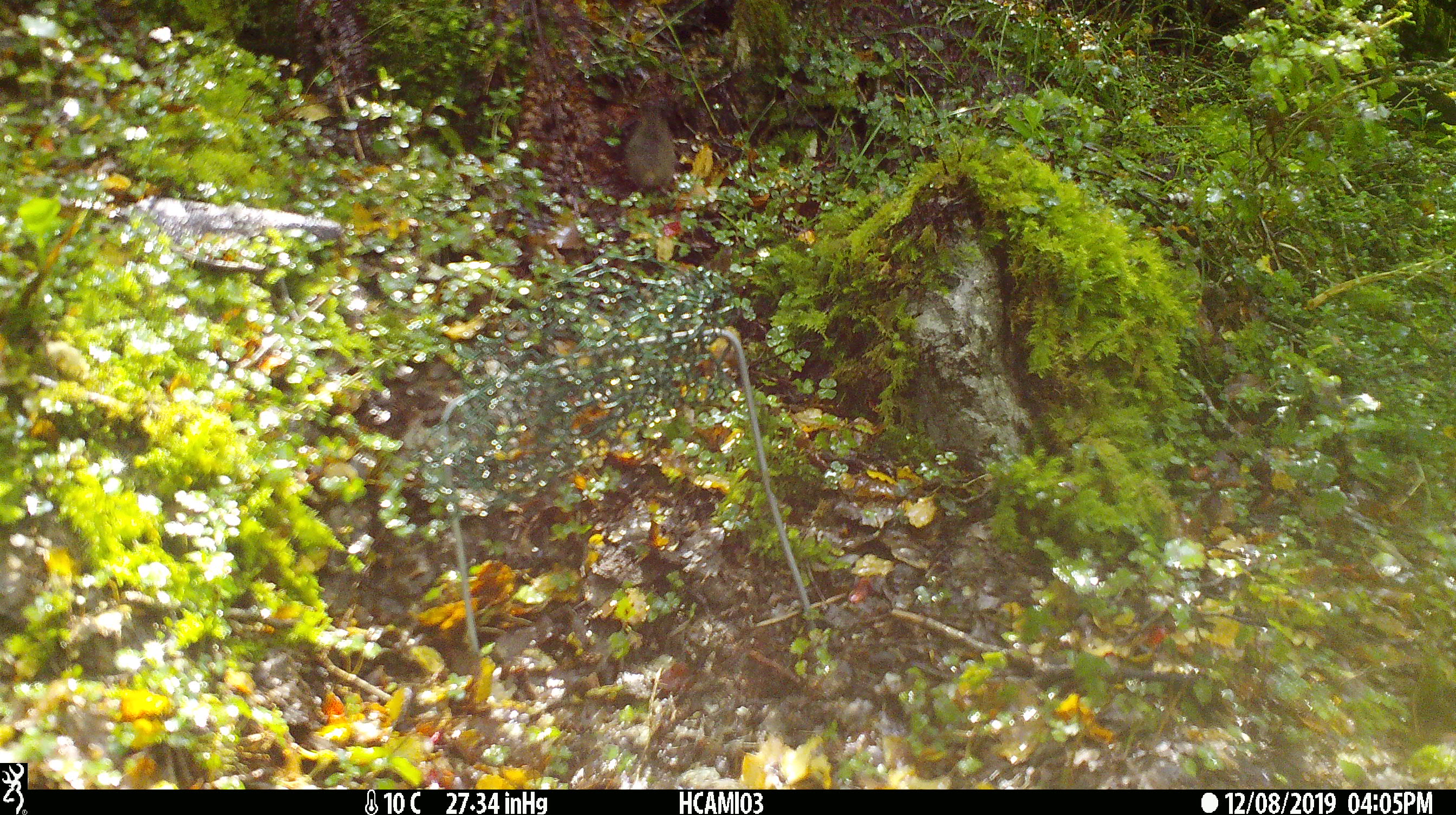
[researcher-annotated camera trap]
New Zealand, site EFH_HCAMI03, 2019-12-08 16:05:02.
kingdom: Animalia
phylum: Chordata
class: Mammalia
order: Rodentia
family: Muridae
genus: Mus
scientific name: Mus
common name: mouse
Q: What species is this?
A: Mouse (Mus).